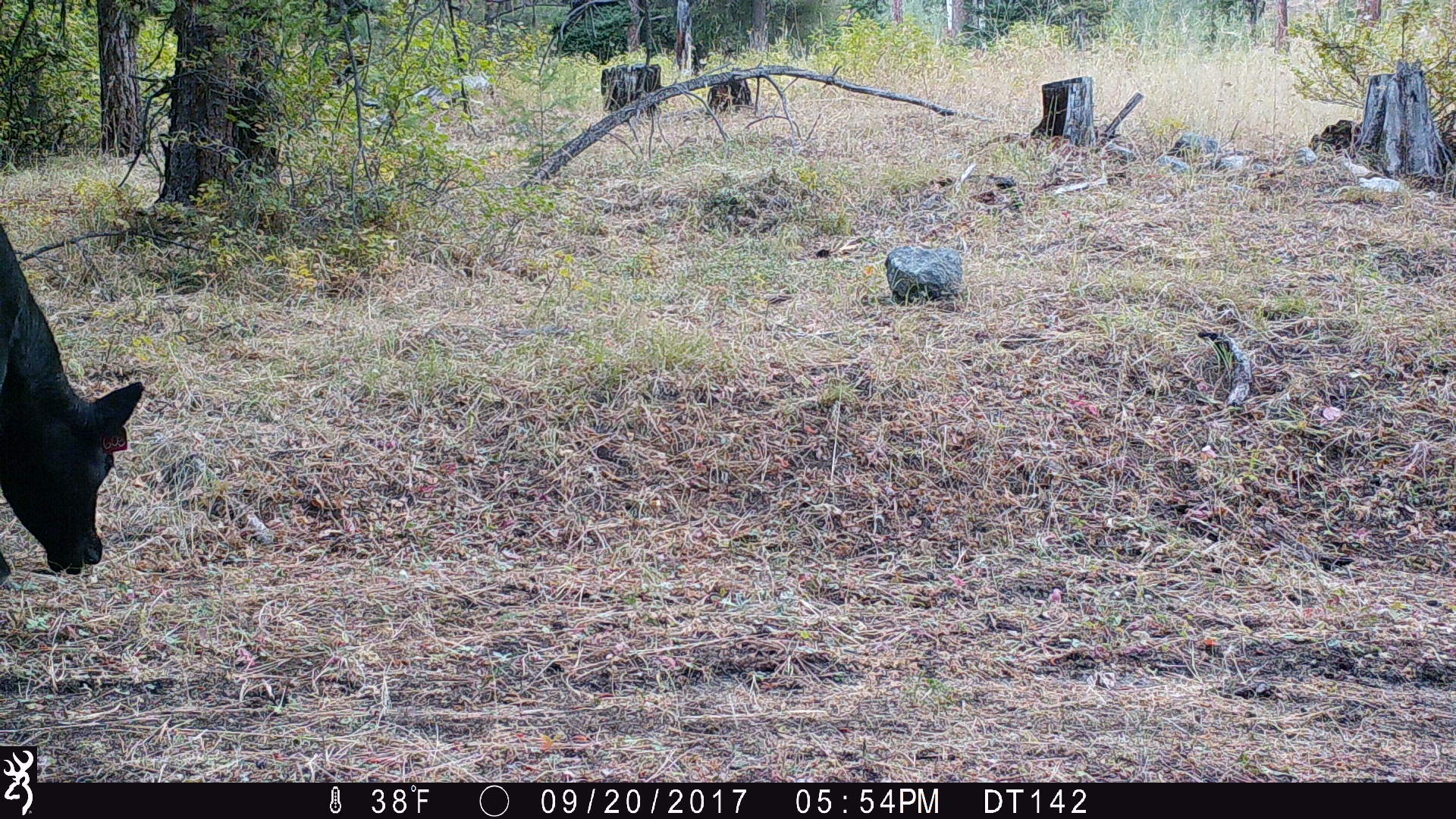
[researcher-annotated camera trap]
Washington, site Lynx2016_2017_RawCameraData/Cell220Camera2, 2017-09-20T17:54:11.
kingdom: Animalia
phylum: Chordata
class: Mammalia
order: Artiodactyla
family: Bovidae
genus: Bos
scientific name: Bos taurus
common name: domestic cattle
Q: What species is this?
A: Domestic cattle (Bos taurus).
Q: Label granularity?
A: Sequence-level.